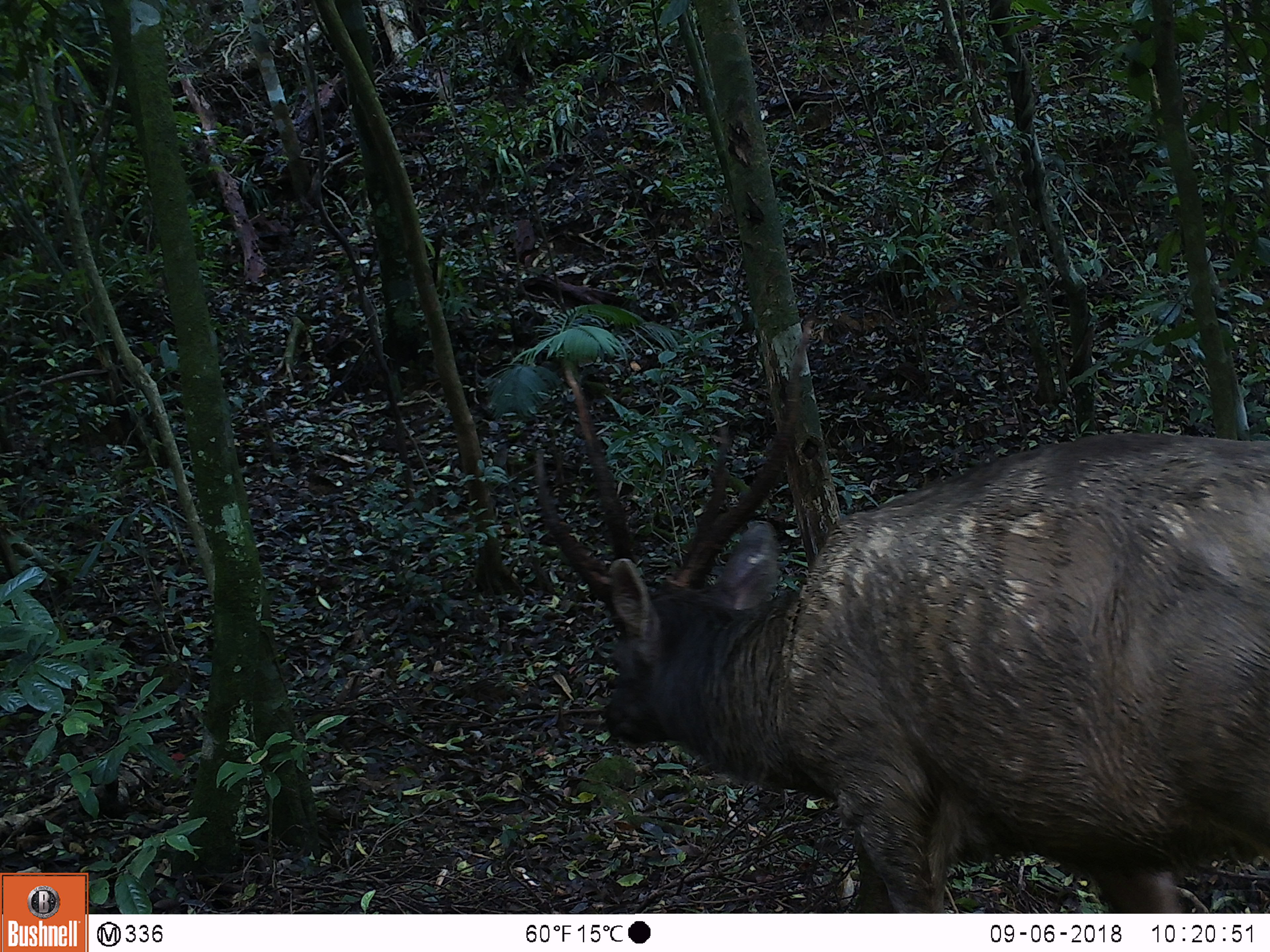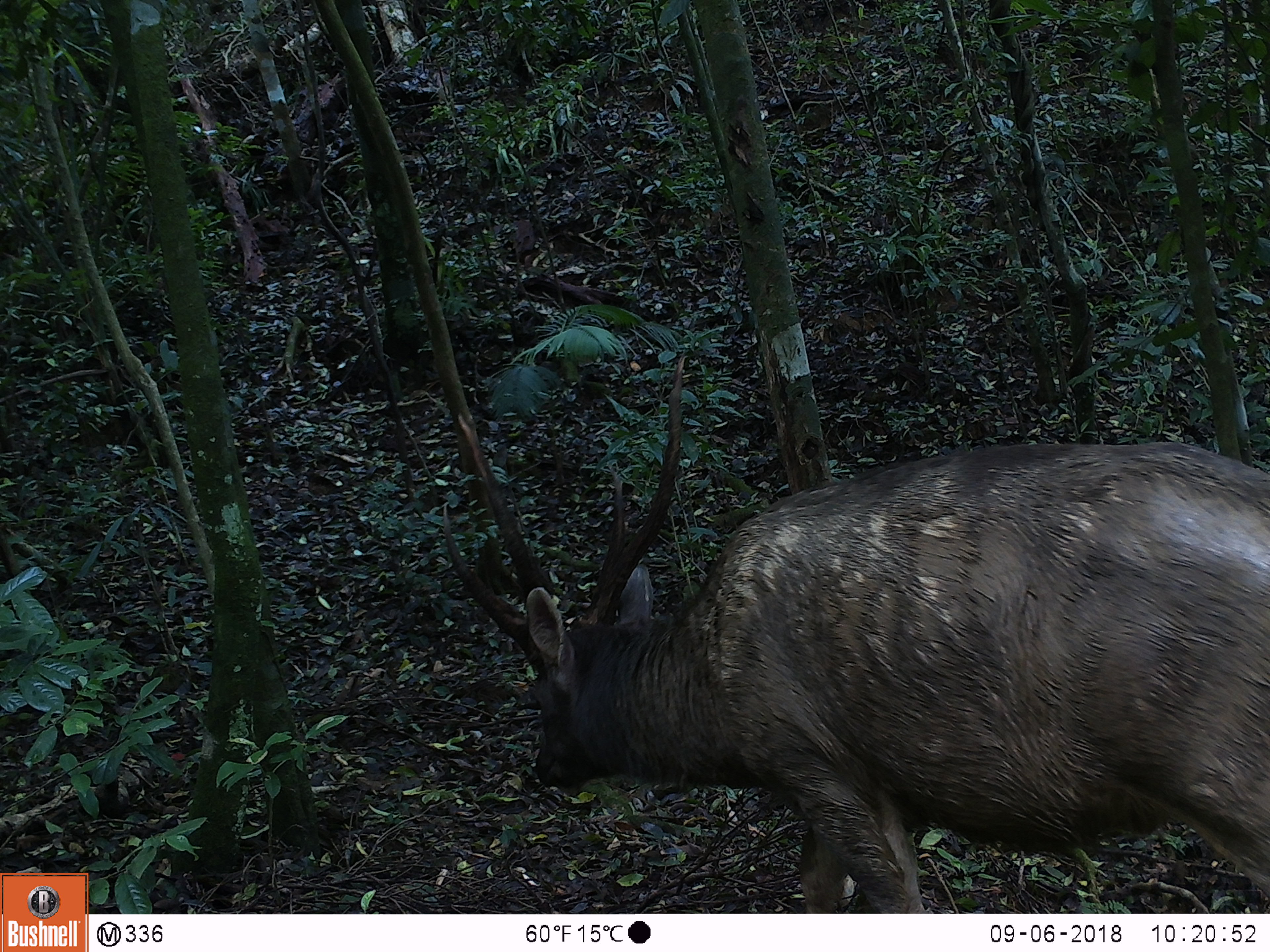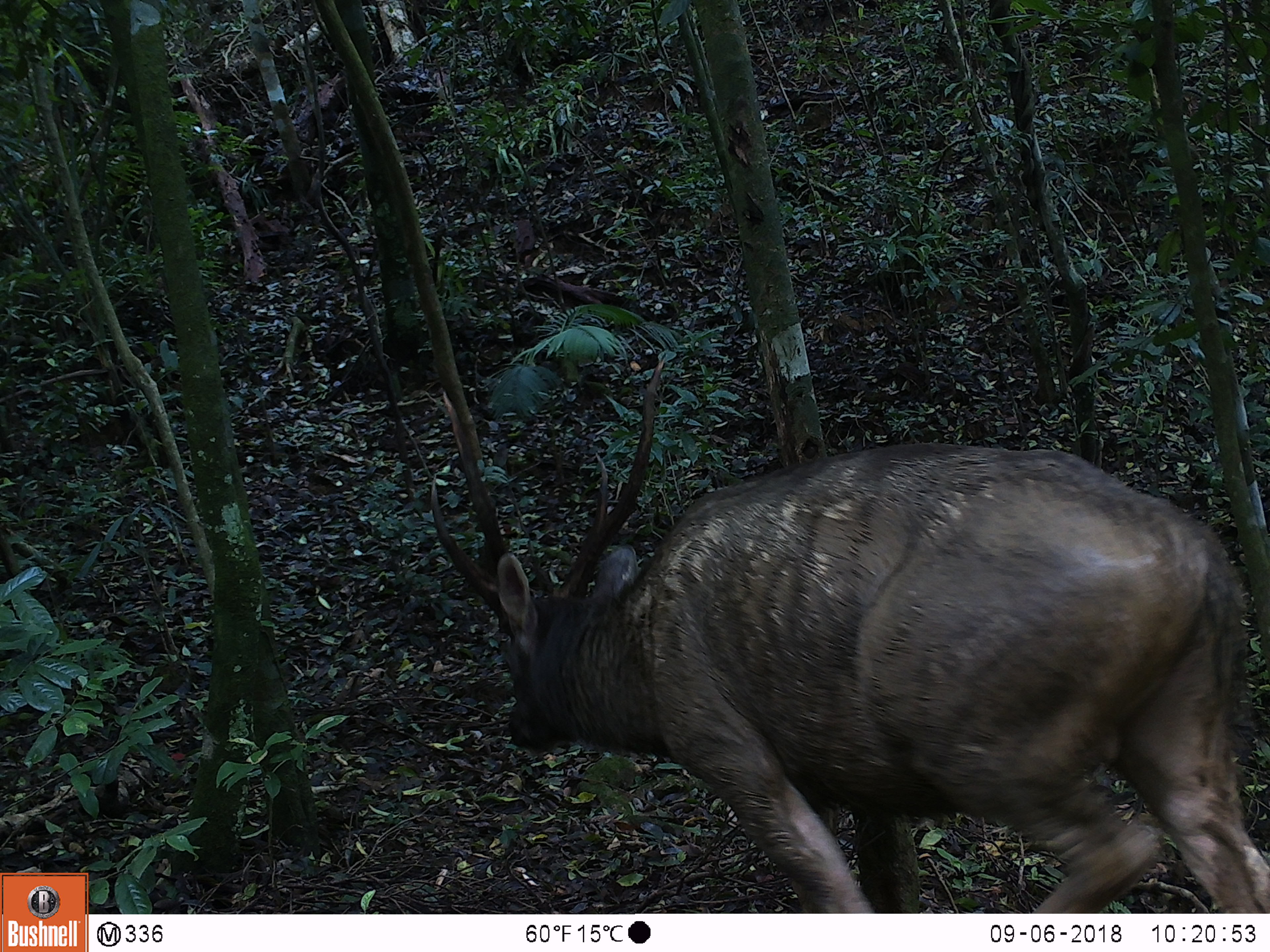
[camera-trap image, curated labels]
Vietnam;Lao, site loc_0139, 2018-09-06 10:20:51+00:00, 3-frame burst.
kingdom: Animalia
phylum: Chordata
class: Mammalia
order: Artiodactyla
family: Cervidae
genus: Rusa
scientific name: Rusa unicolor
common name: sambar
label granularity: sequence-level